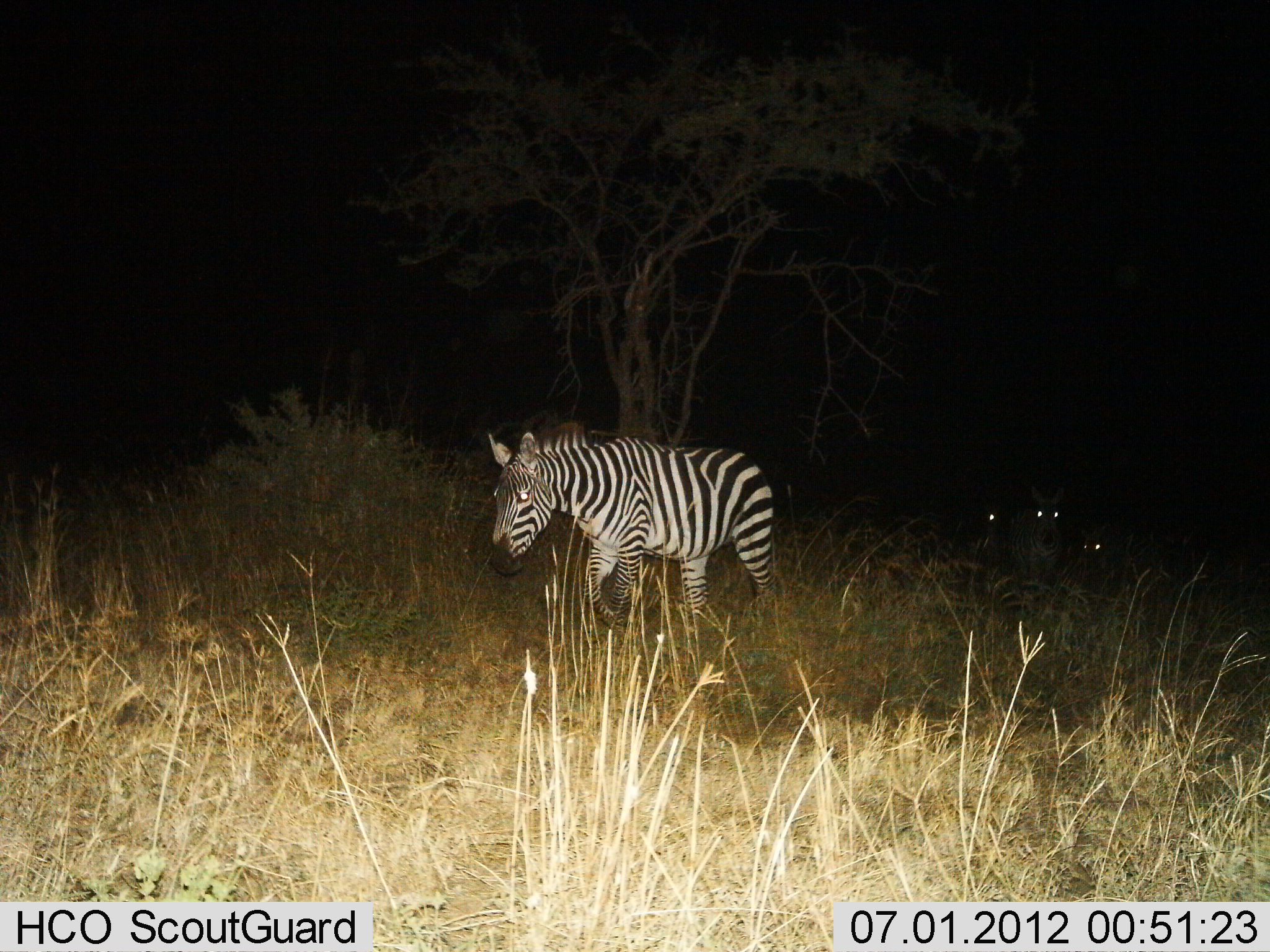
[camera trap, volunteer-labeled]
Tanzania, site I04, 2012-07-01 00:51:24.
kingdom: Animalia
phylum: Chordata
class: Mammalia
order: Perissodactyla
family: Equidae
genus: Equus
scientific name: Equus quagga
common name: plains zebra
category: zebra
Zebra (plains zebra) (Equus quagga), count 4. Behavior (volunteer vote fractions): standing 10%, resting 0%, moving 90%, interacting 0%. Young present (vote fraction): 0%. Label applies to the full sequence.